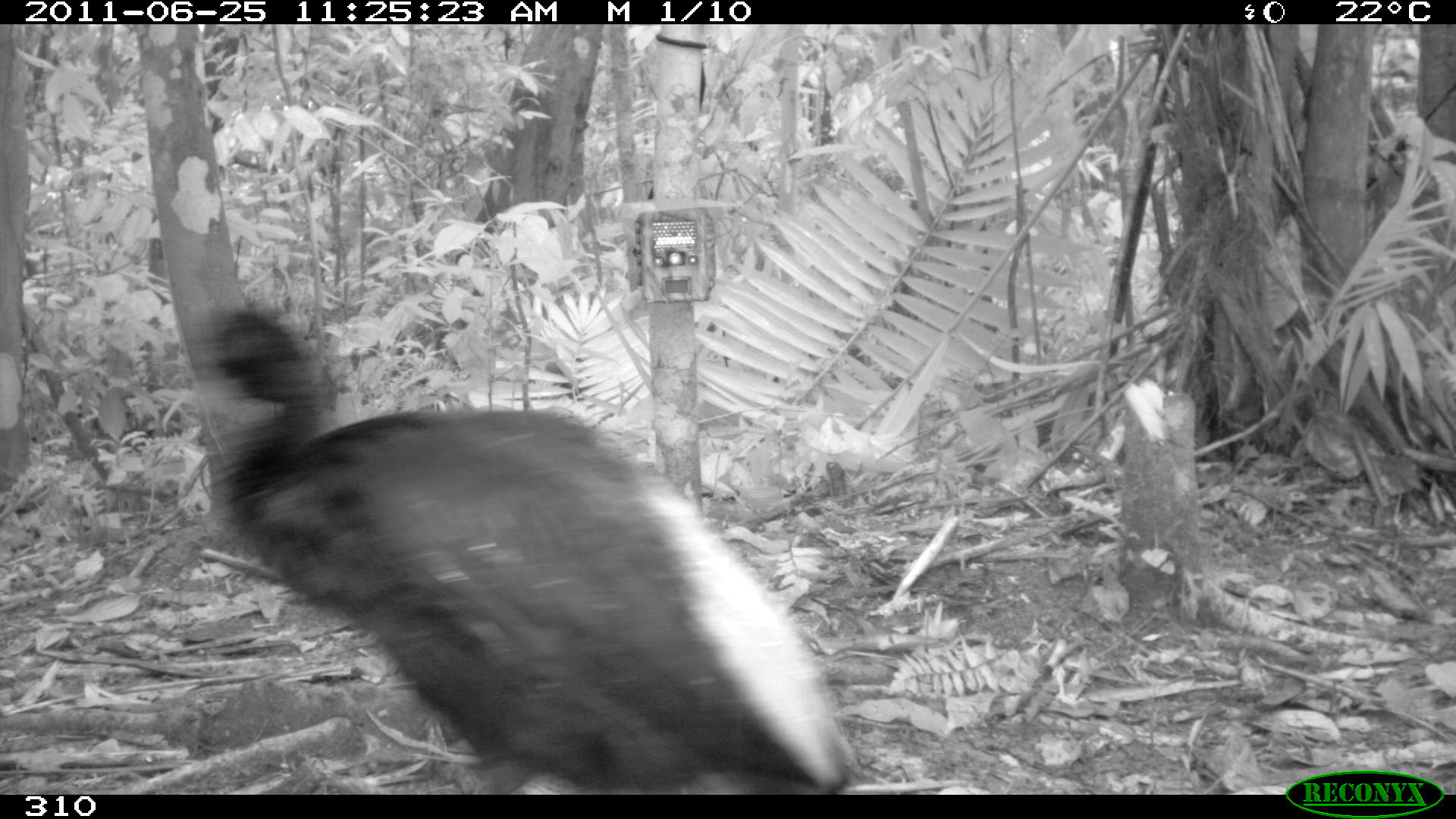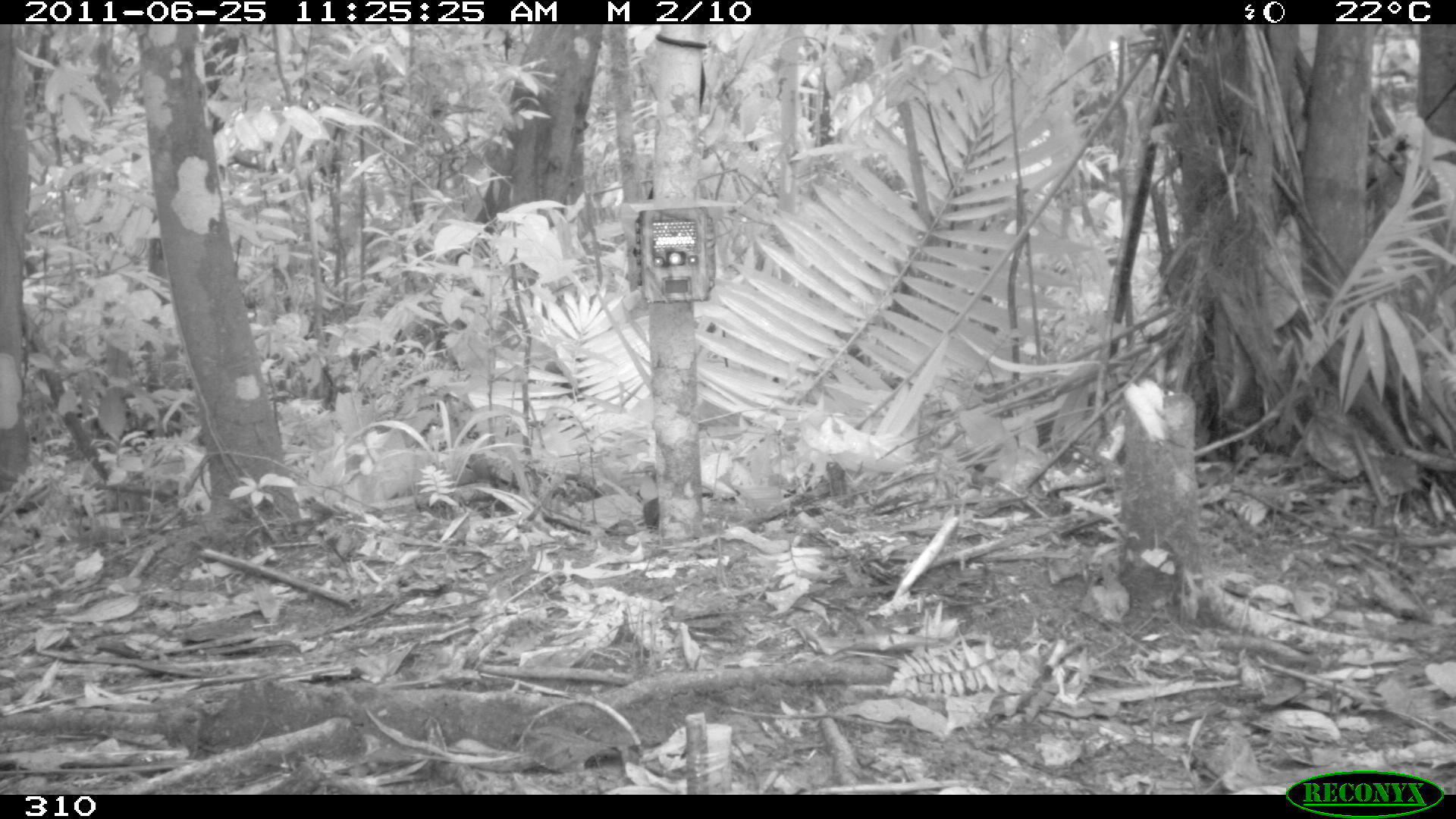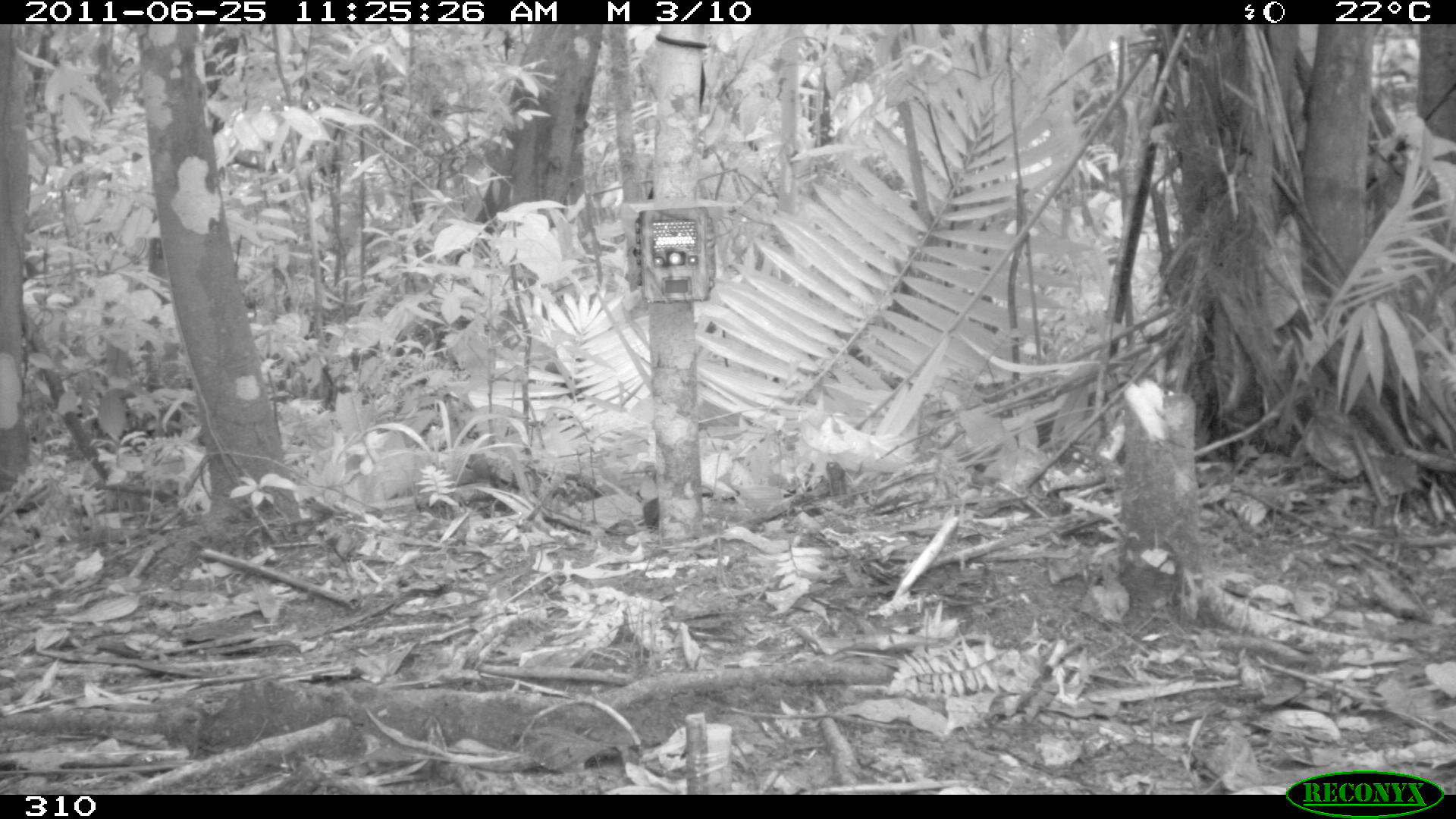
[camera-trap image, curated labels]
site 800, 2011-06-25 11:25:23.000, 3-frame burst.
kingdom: Animalia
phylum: Chordata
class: Aves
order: Gruiformes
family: Psophiidae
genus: Psophia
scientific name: Psophia leucoptera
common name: pale-winged trumpeter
Psophia leucoptera (pale-winged trumpeter).